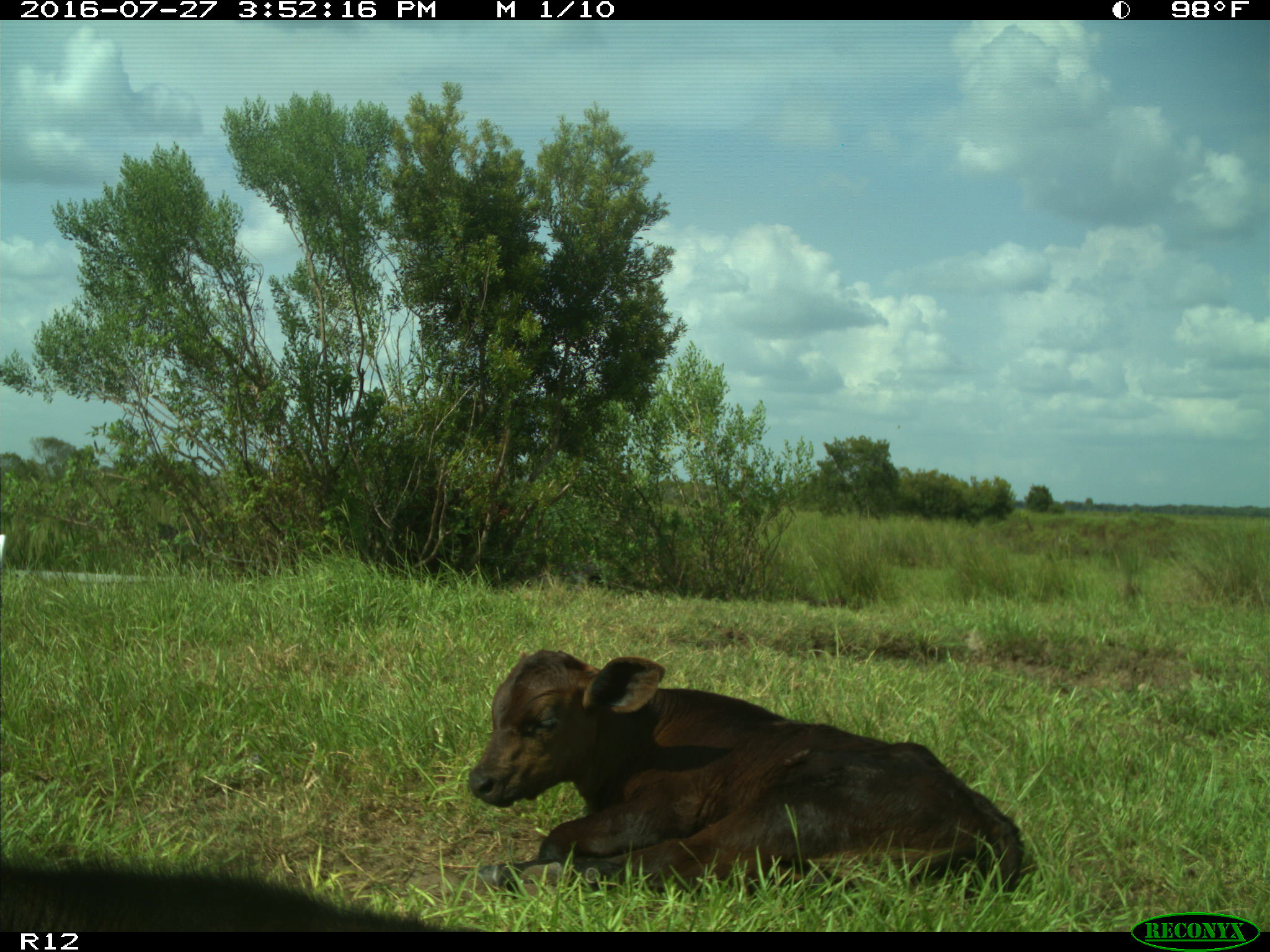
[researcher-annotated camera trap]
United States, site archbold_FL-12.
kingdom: Animalia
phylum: Chordata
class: Mammalia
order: Artiodactyla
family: Bovidae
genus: Bos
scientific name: Bos taurus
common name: domestic cow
Bos taurus (domestic cow).